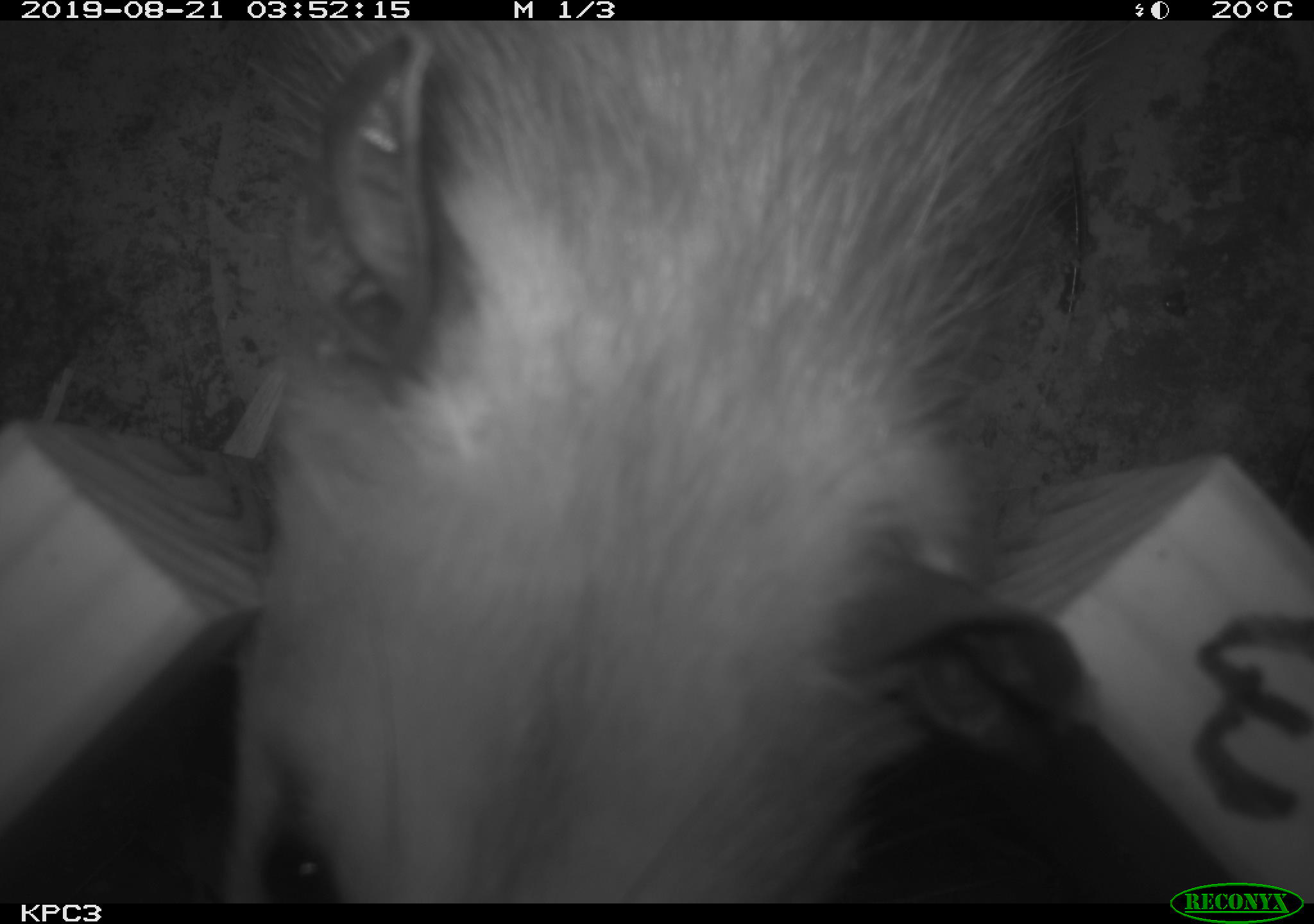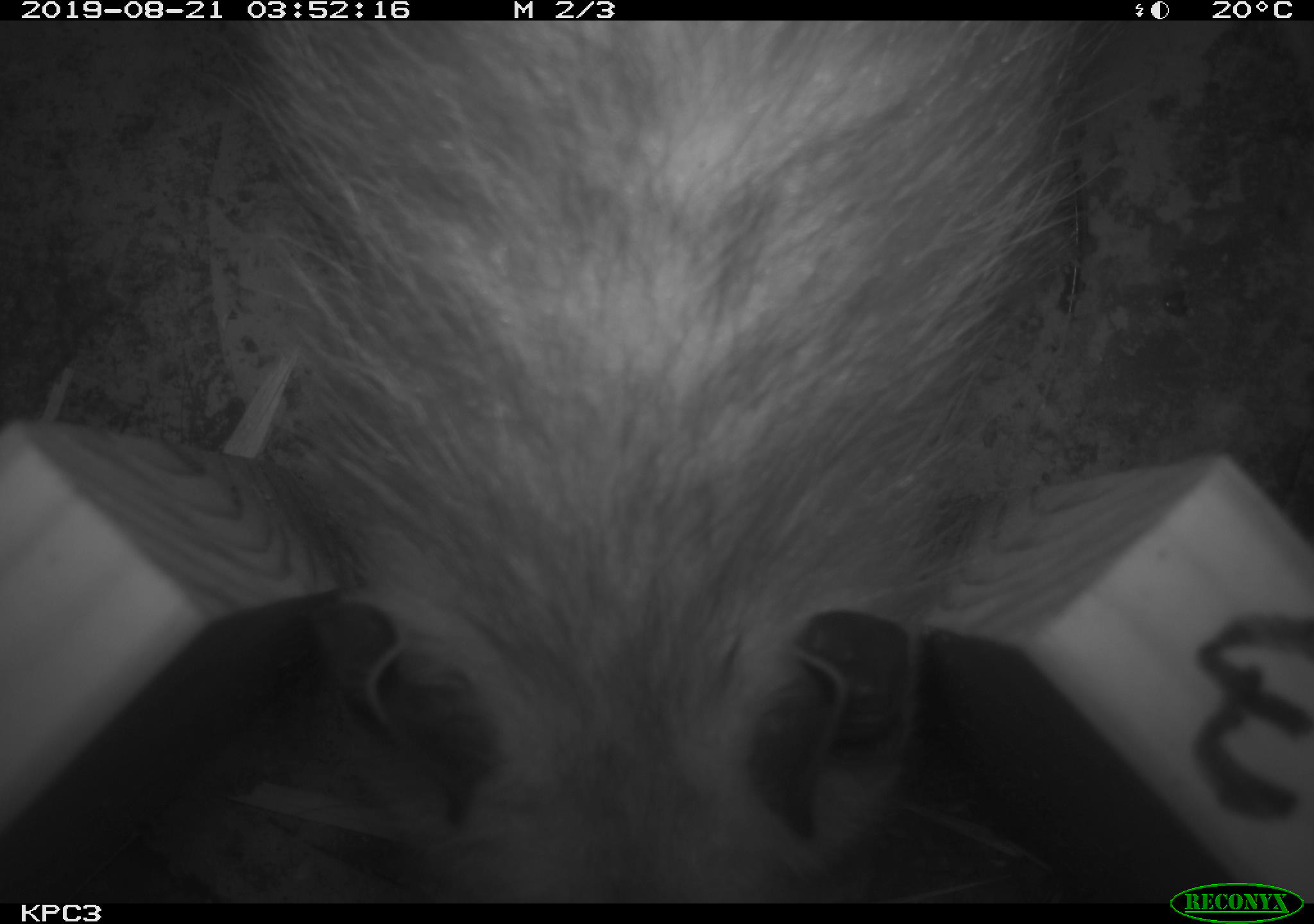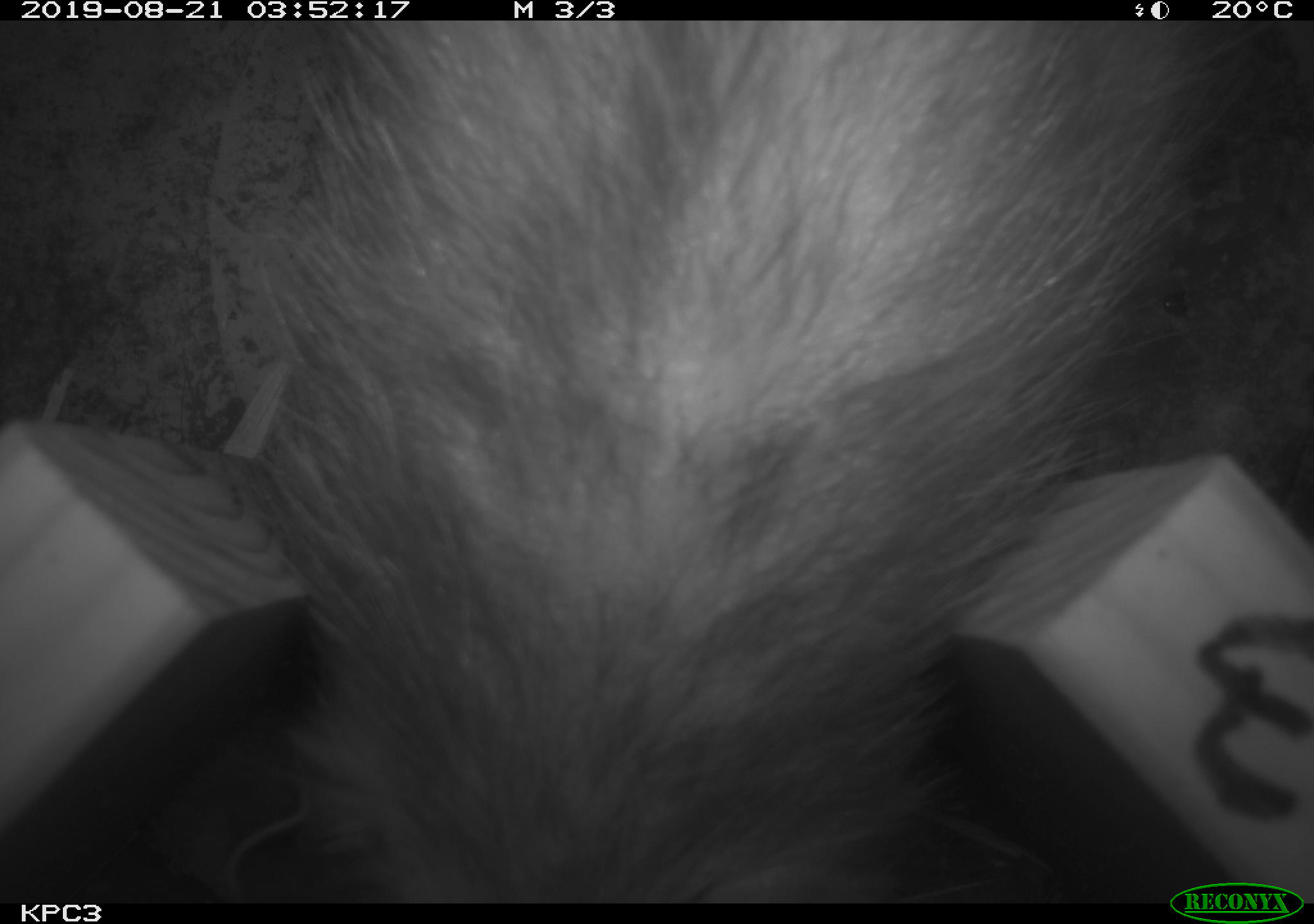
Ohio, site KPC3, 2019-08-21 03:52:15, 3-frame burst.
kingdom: Animalia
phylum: Chordata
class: Mammalia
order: Didelphimorphia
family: Didelphidae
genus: Didelphis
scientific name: Didelphis virginiana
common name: virginia opossum